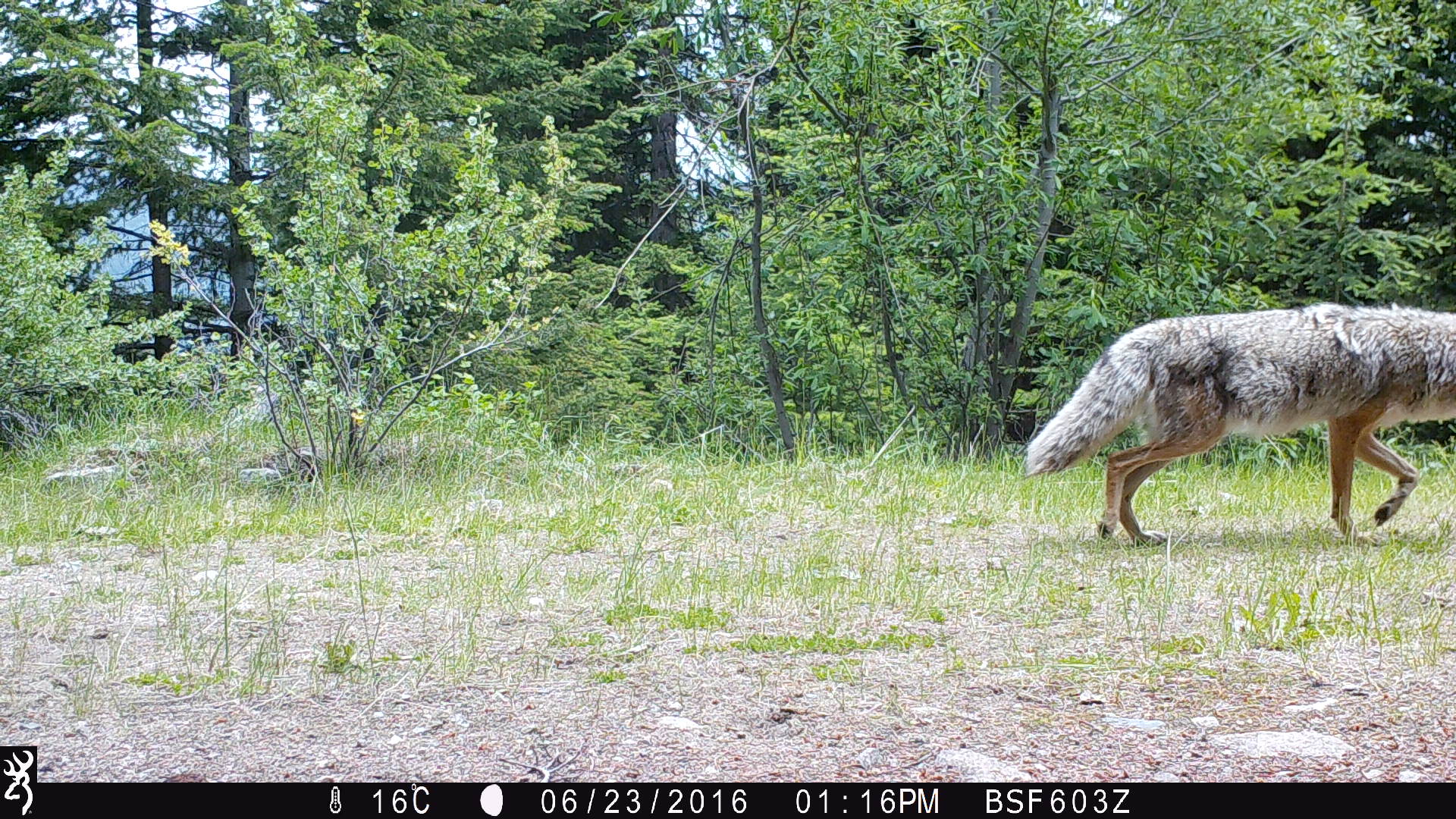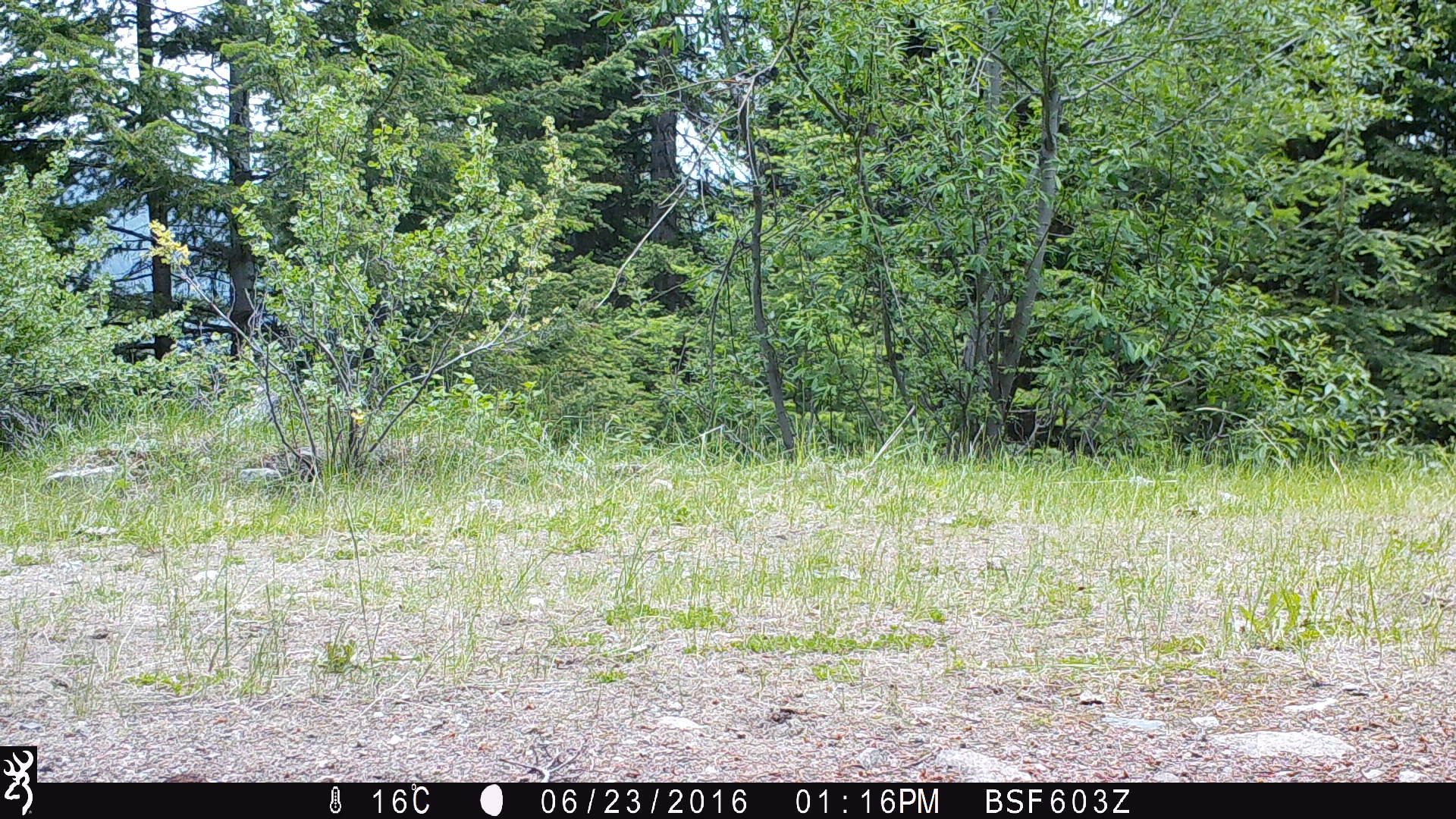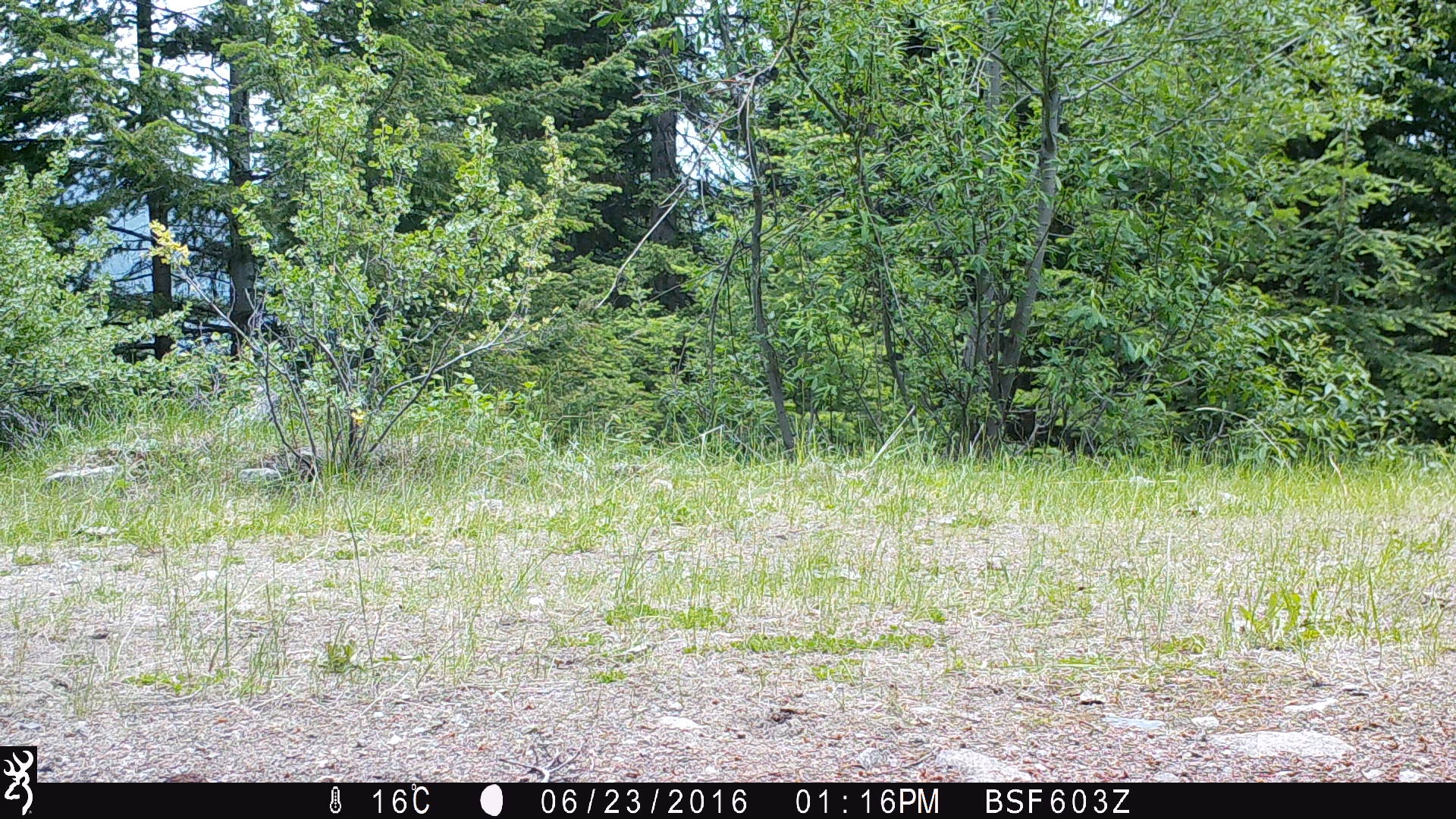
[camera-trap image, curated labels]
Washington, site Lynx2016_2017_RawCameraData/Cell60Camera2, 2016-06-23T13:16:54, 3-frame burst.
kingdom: Animalia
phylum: Chordata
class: Mammalia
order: Carnivora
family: Canidae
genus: Canis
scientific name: Canis latrans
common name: coyote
Canis latrans (coyote). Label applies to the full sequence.